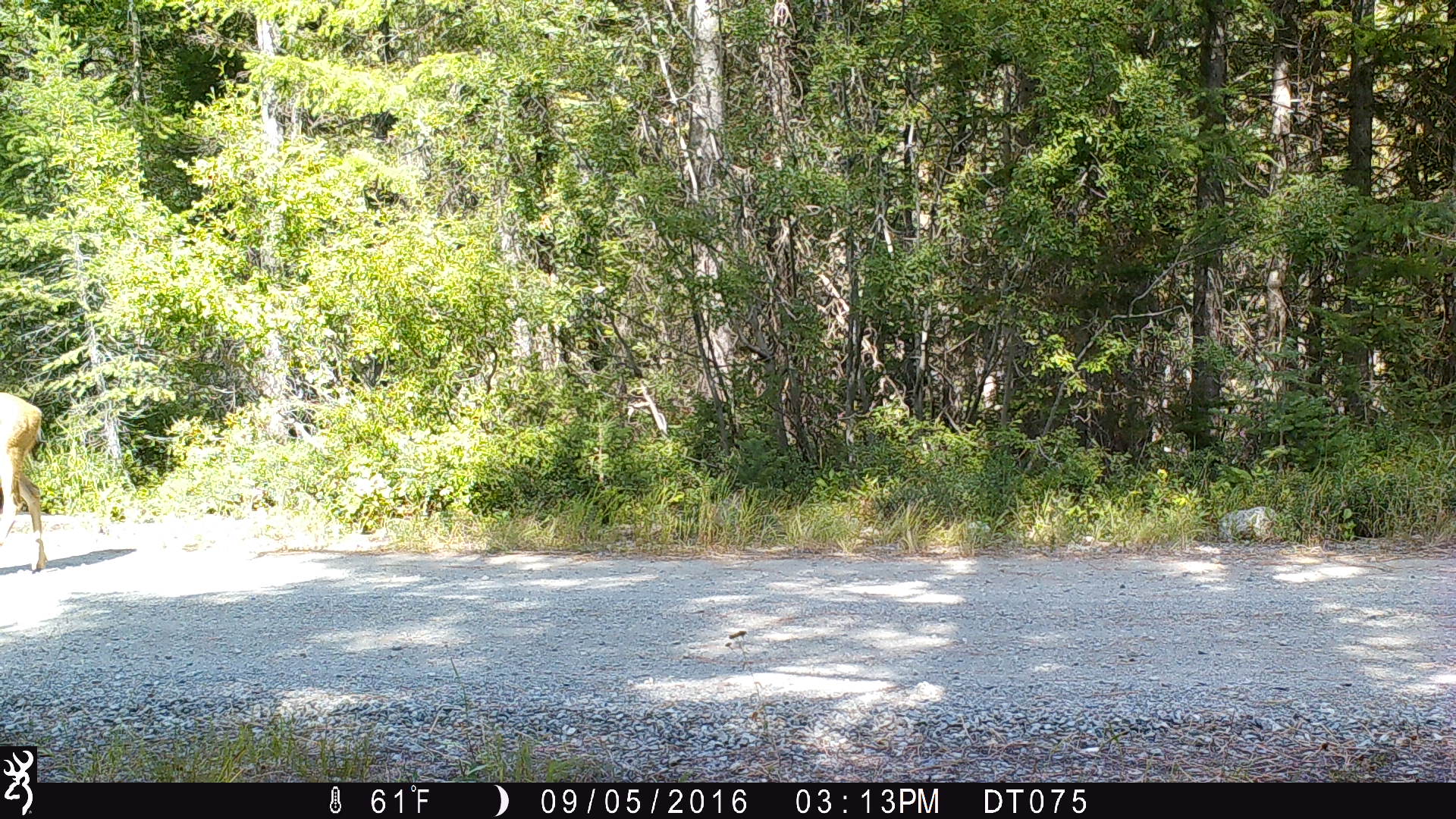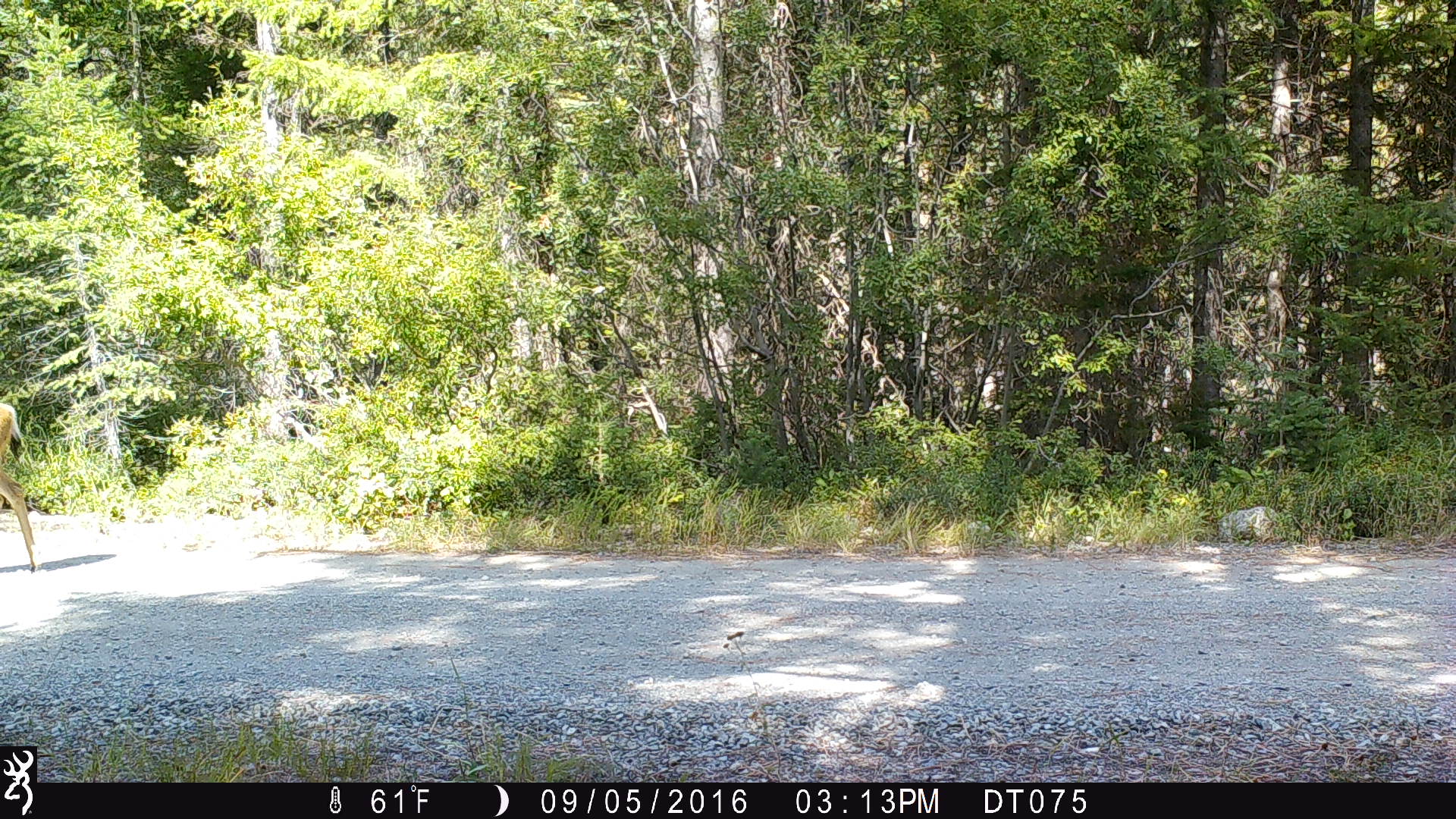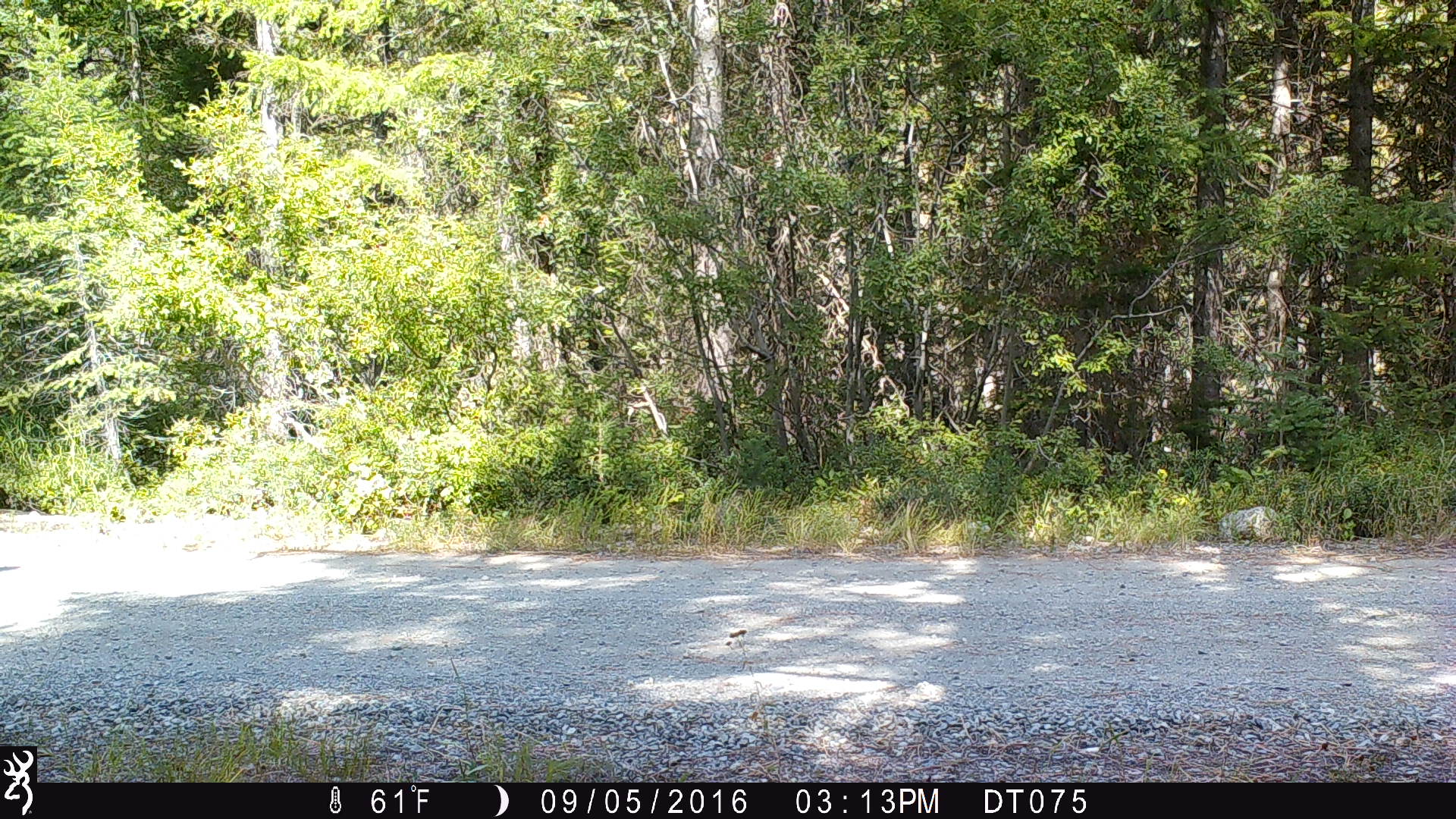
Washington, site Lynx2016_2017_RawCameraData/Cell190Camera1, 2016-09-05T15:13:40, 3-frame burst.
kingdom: Animalia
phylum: Chordata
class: Mammalia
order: Artiodactyla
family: Cervidae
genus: Odocoileus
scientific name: Odocoileus hemionus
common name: mule deer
Odocoileus hemionus (mule deer). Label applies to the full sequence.